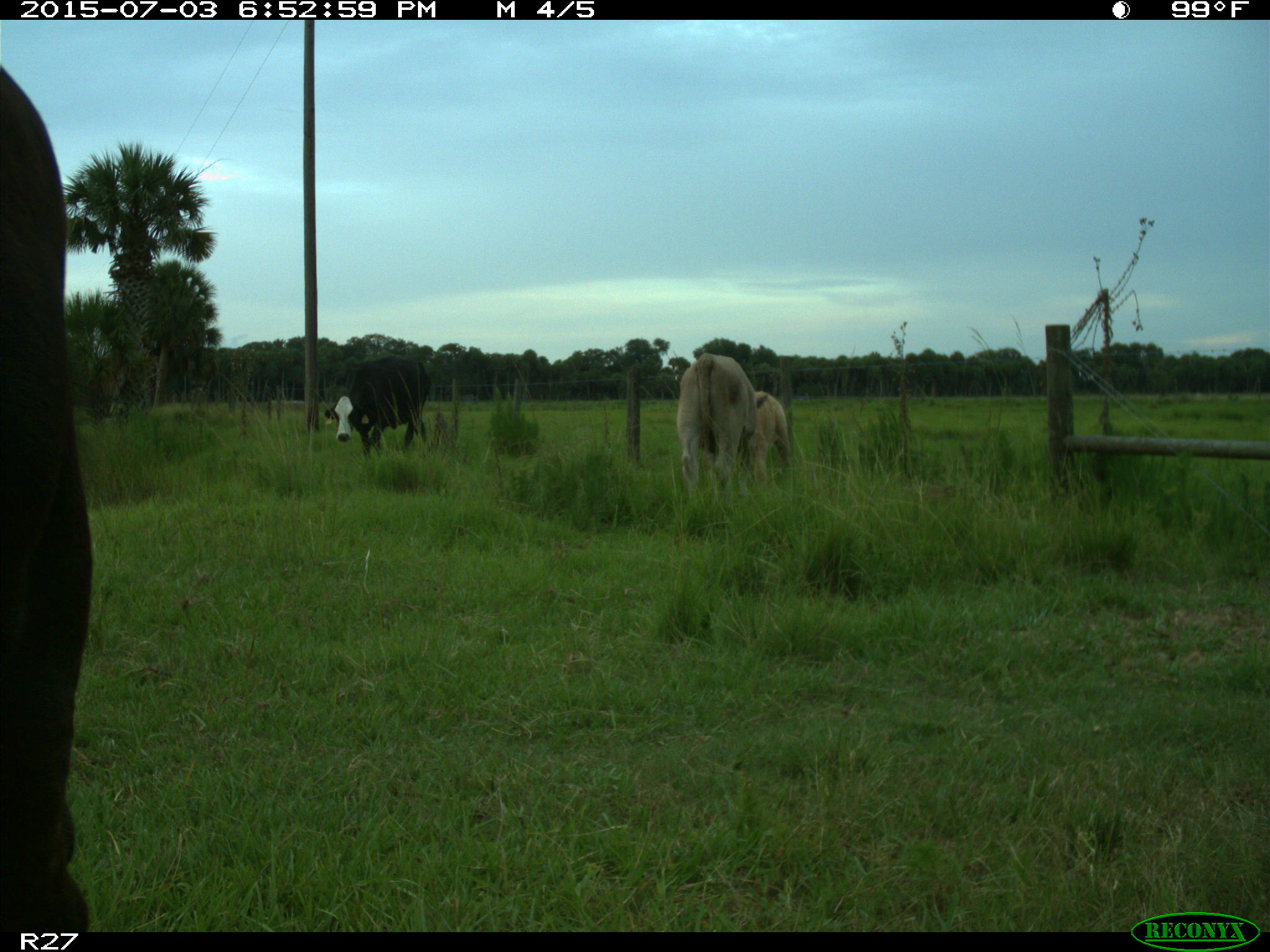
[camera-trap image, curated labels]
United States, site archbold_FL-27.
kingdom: Animalia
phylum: Chordata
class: Mammalia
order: Artiodactyla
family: Bovidae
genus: Bos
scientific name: Bos taurus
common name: domestic cow